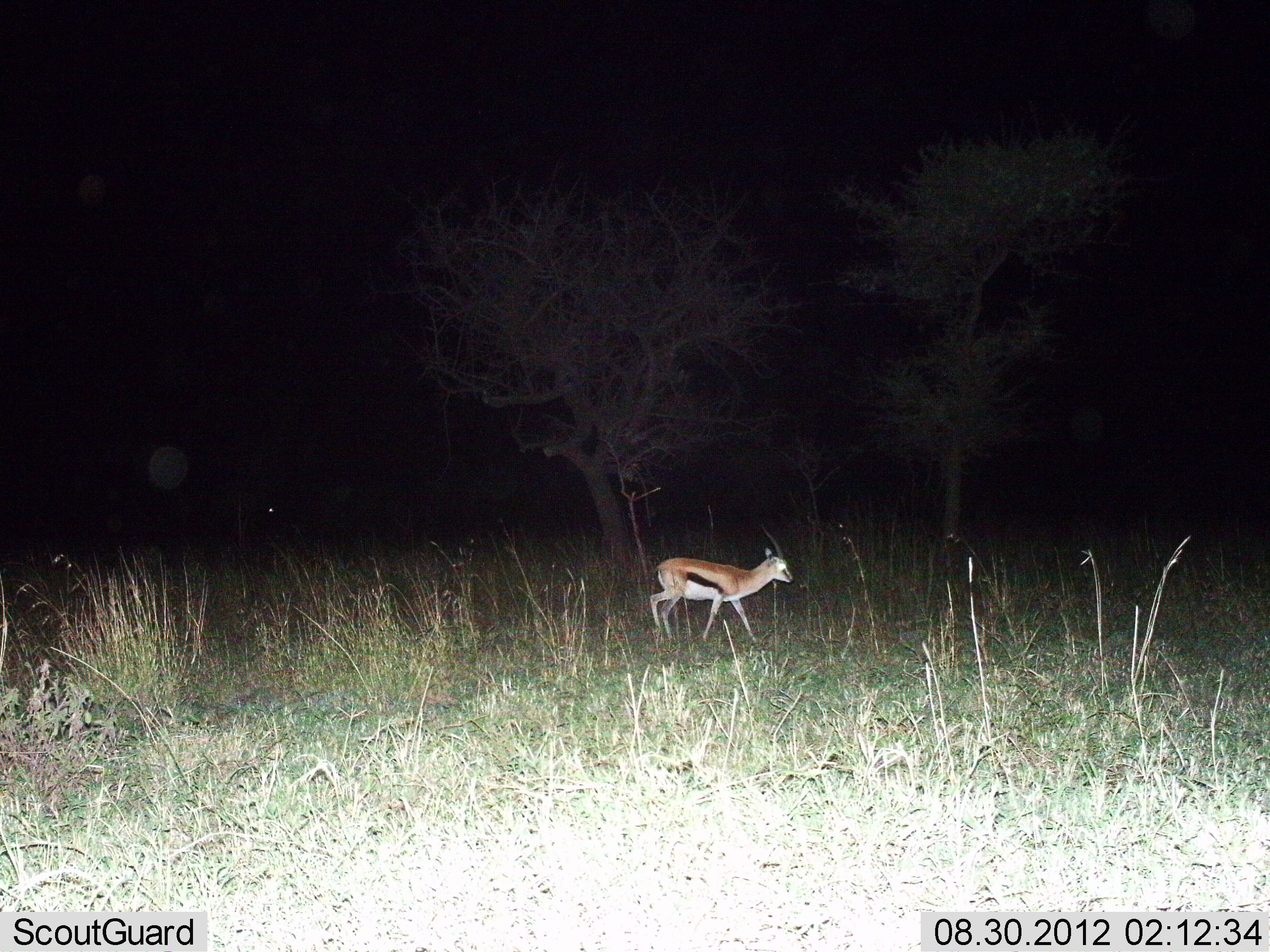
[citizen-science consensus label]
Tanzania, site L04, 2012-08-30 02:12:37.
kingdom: Animalia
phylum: Chordata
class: Mammalia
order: Artiodactyla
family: Bovidae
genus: Eudorcas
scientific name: Eudorcas thomsonii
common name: thomson's gazelle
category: gazellethomsons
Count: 1.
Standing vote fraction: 20%.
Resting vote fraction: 0%.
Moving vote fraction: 80%.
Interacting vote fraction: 0%.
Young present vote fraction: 0%.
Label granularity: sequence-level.